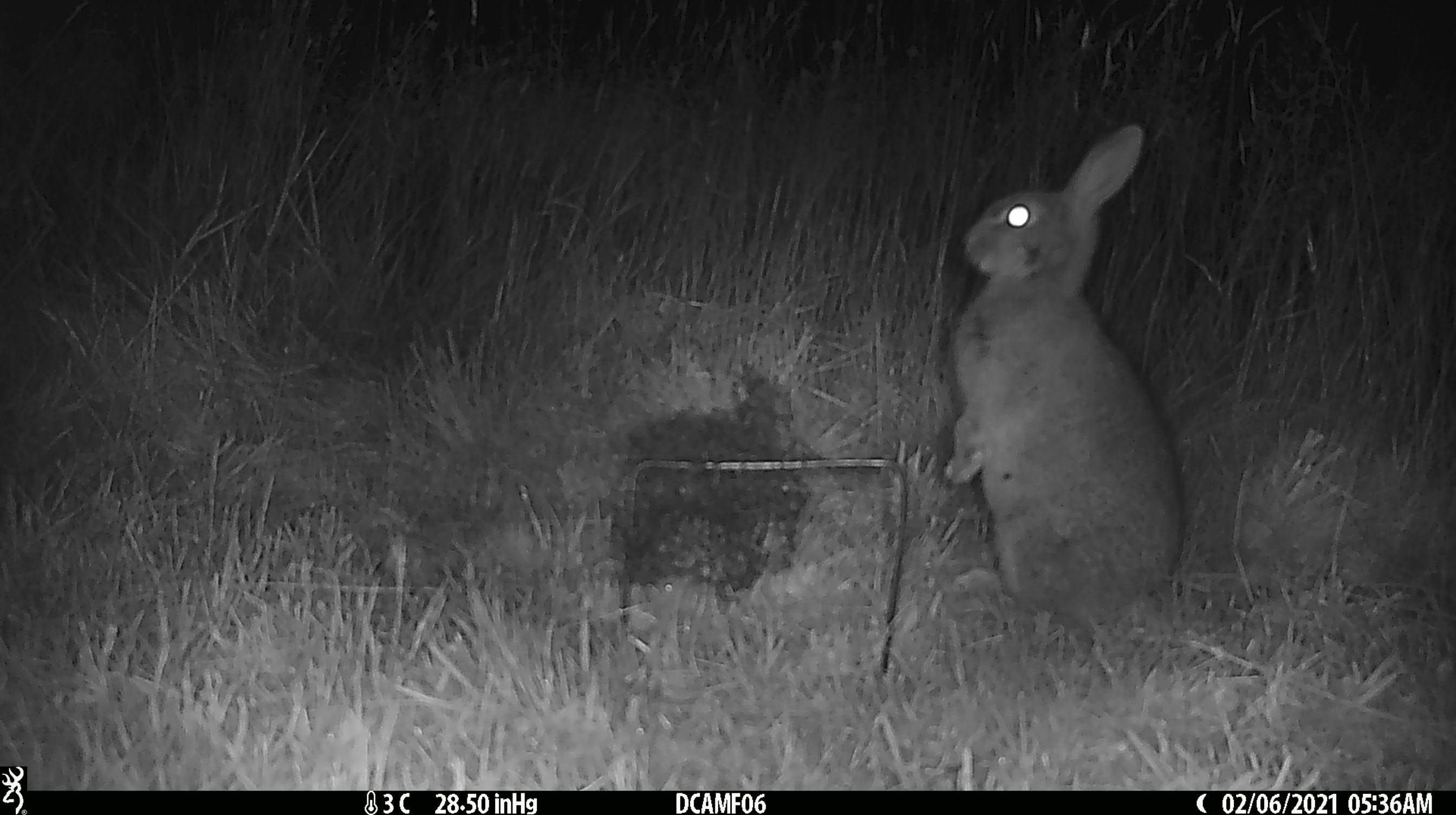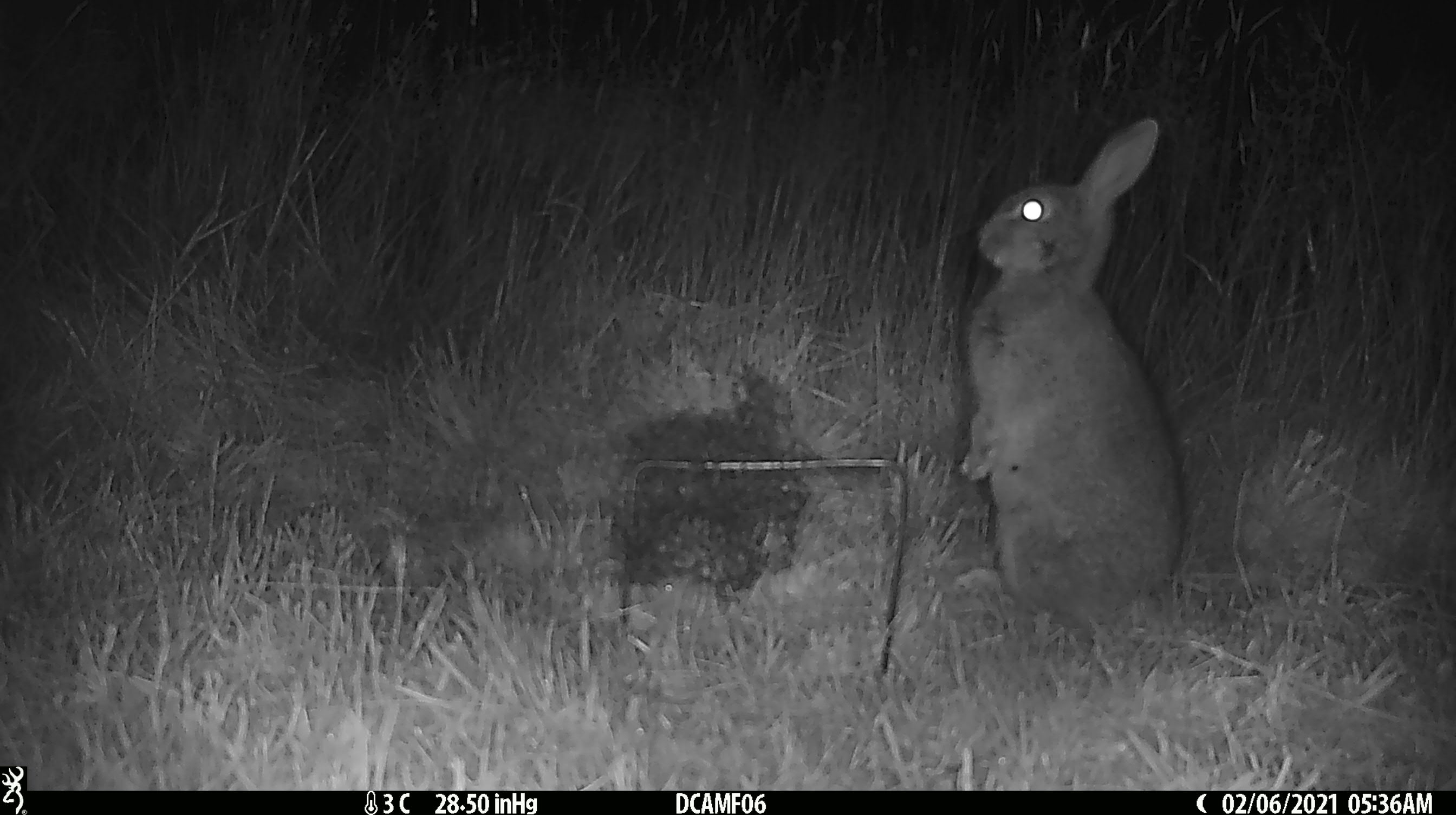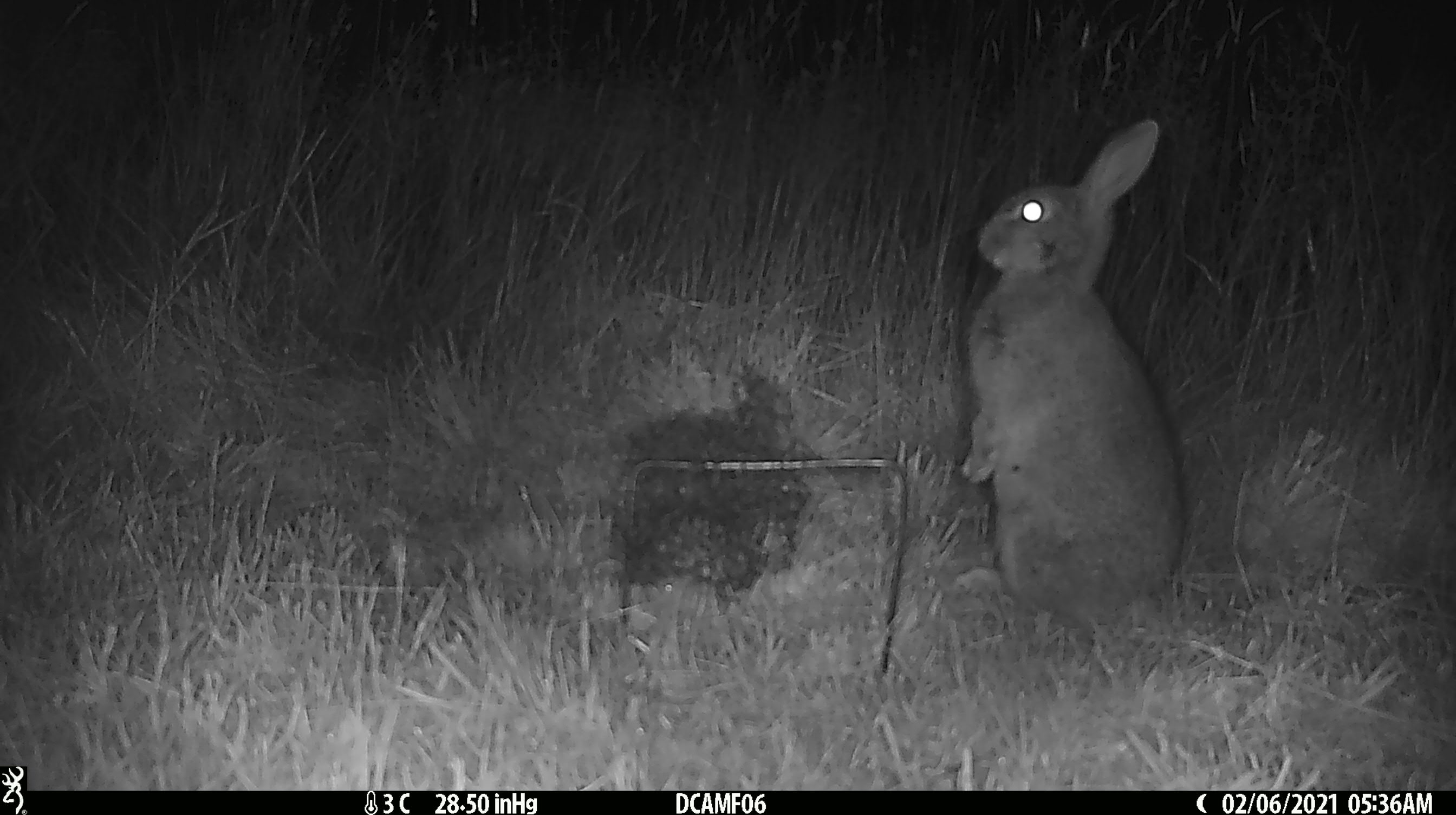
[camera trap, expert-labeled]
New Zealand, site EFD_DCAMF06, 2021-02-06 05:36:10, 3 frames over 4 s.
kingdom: Animalia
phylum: Chordata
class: Mammalia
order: Lagomorpha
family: Leporidae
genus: Oryctolagus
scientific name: Oryctolagus cuniculus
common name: european rabbit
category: rabbit